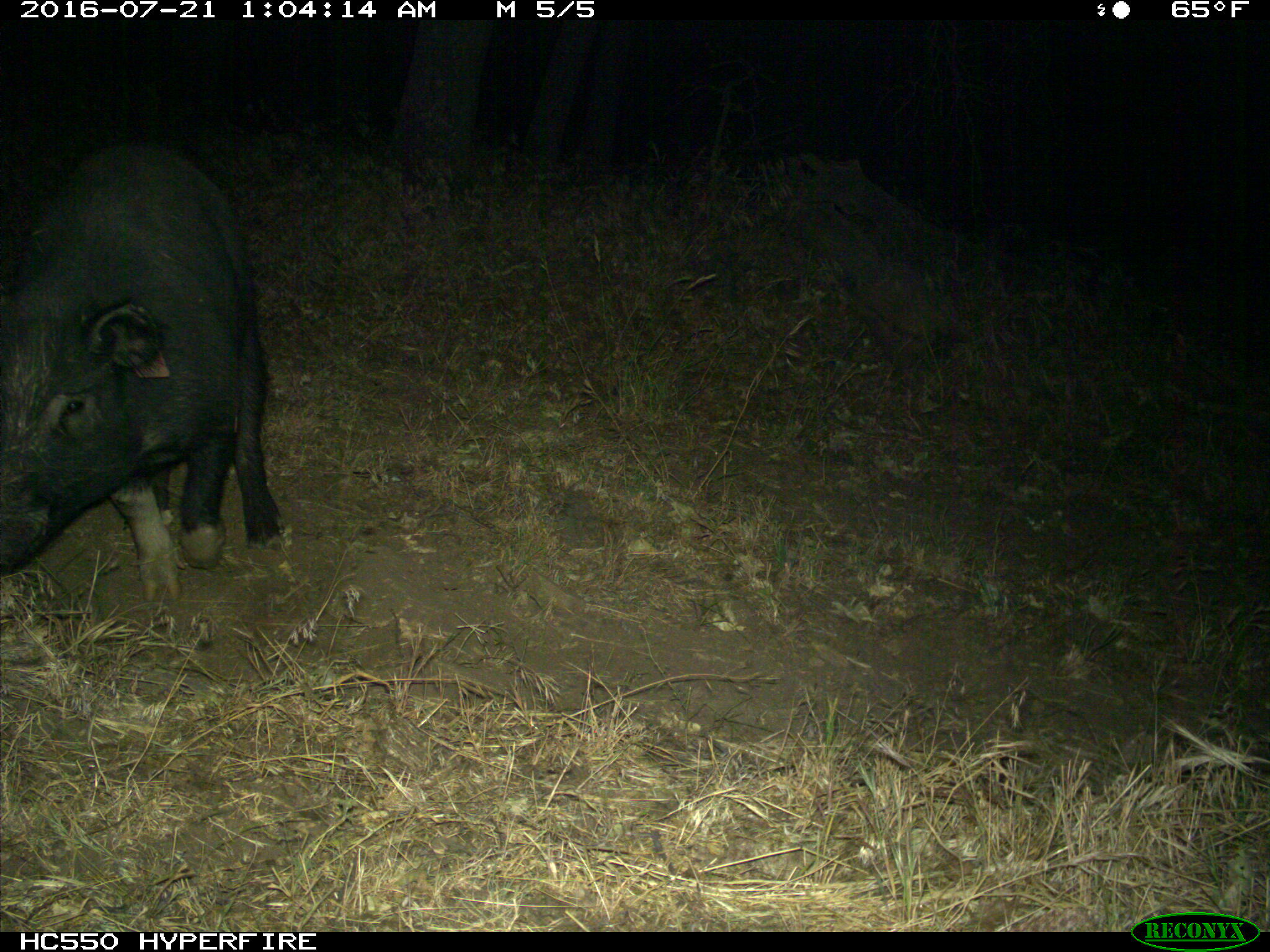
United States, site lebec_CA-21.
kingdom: Animalia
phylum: Chordata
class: Mammalia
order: Artiodactyla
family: Suidae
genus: Sus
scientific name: Sus scrofa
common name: wild boar